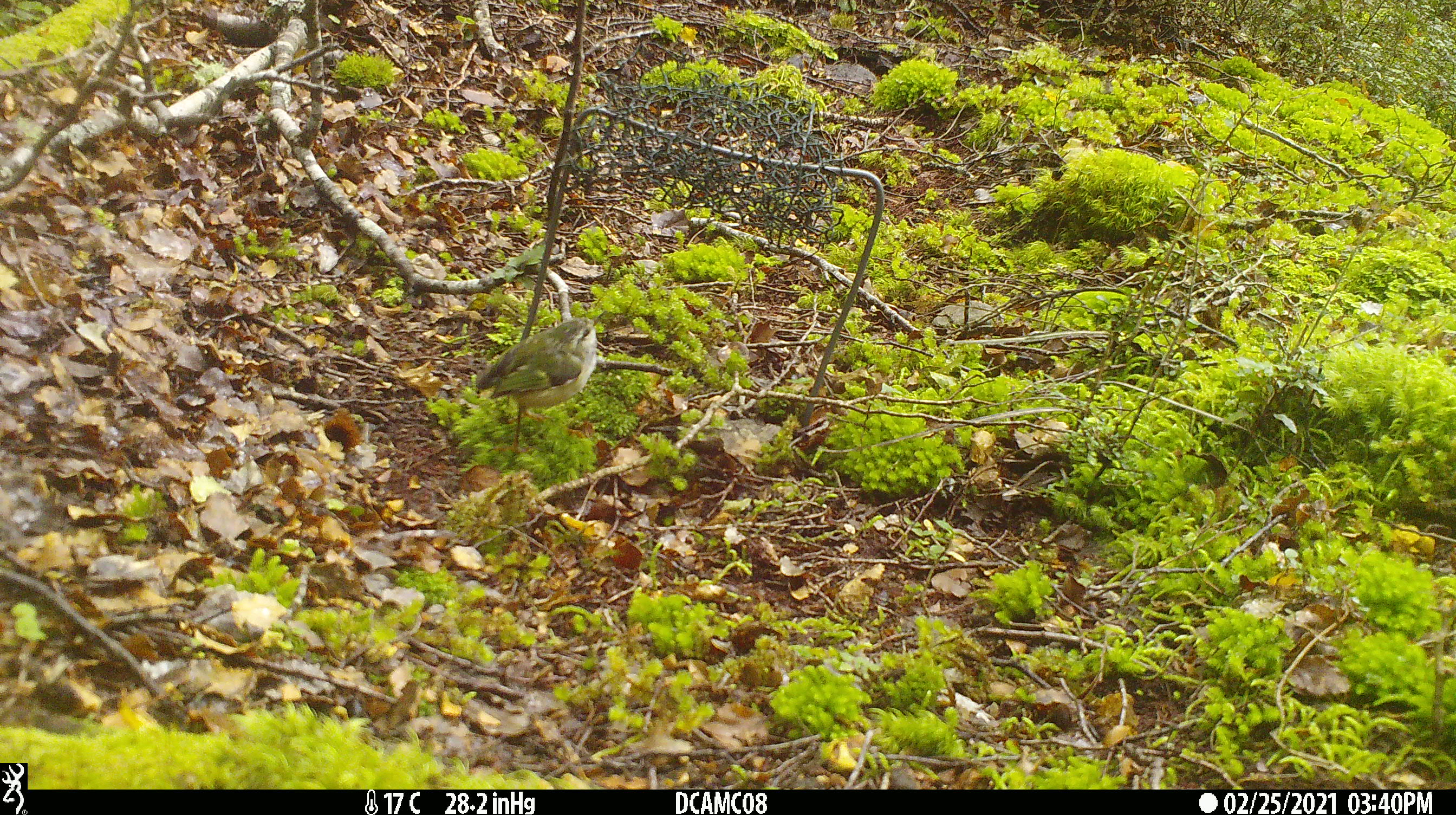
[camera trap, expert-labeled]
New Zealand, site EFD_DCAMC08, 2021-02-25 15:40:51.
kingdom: Animalia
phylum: Chordata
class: Aves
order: Passeriformes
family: Acanthisittidae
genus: Acanthisitta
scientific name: Acanthisitta chloris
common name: rifleman